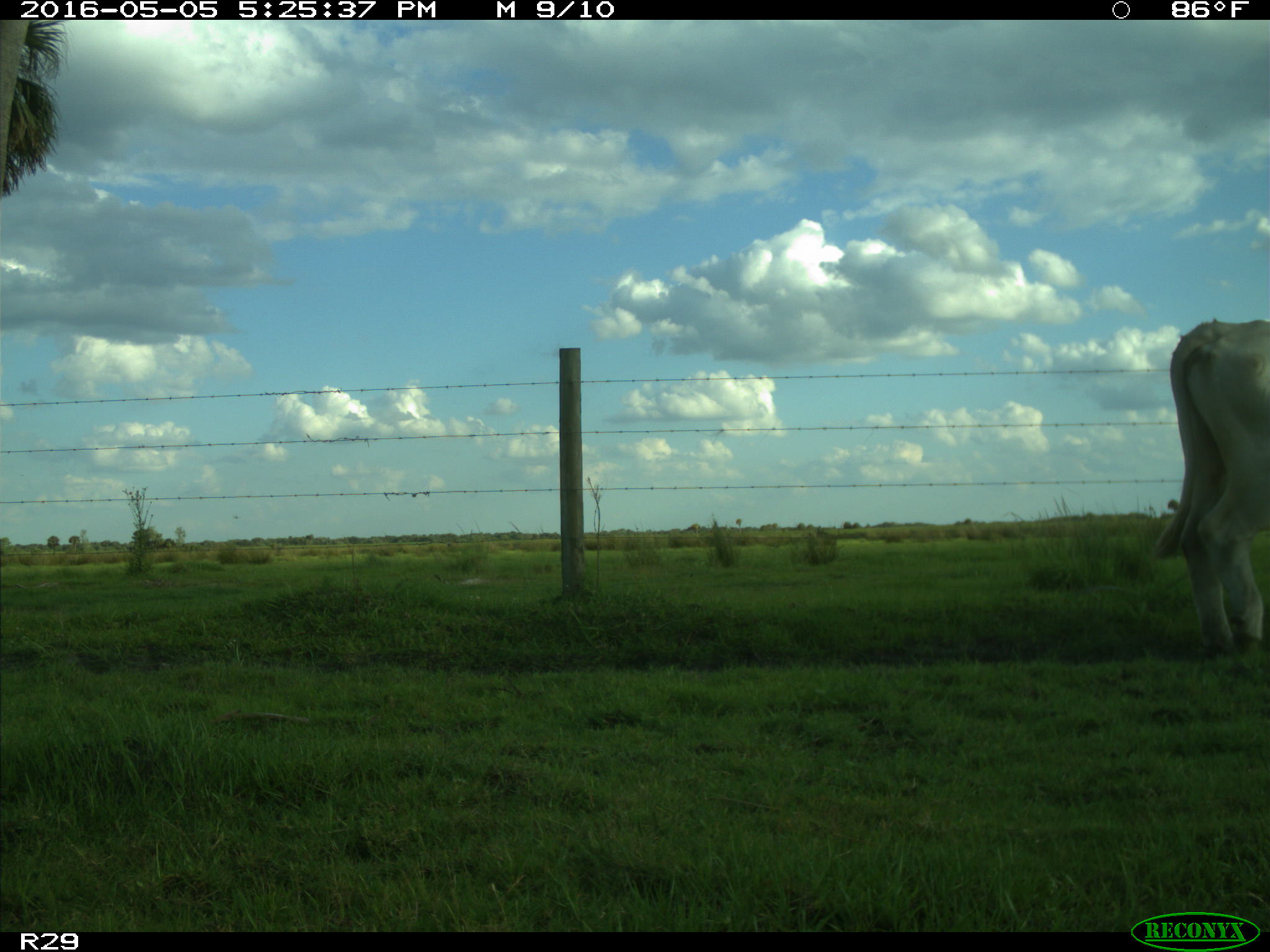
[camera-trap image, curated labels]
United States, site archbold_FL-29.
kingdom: Animalia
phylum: Chordata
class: Mammalia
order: Artiodactyla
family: Bovidae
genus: Bos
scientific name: Bos taurus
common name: domestic cow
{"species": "Bos taurus (domestic cow)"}